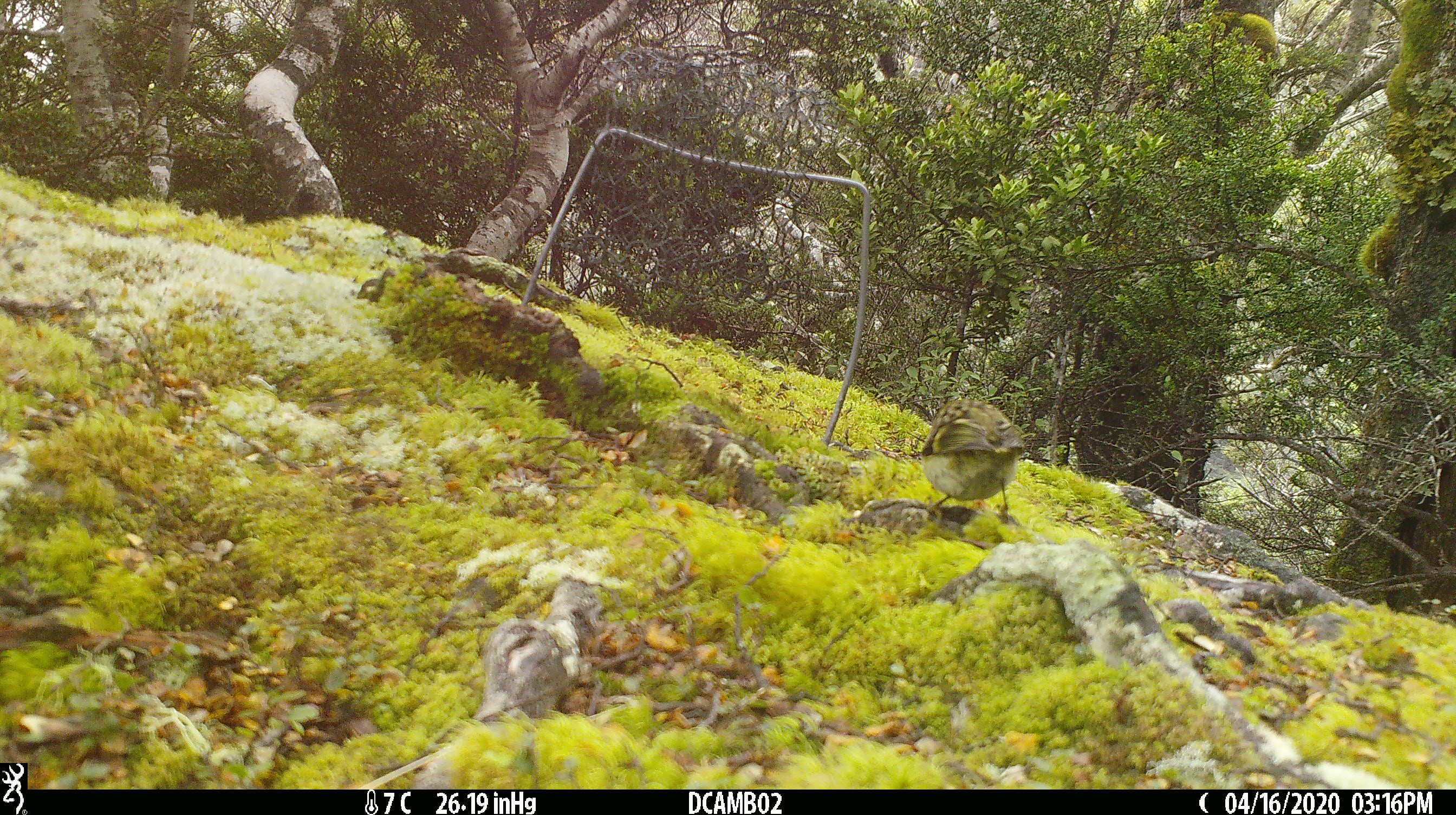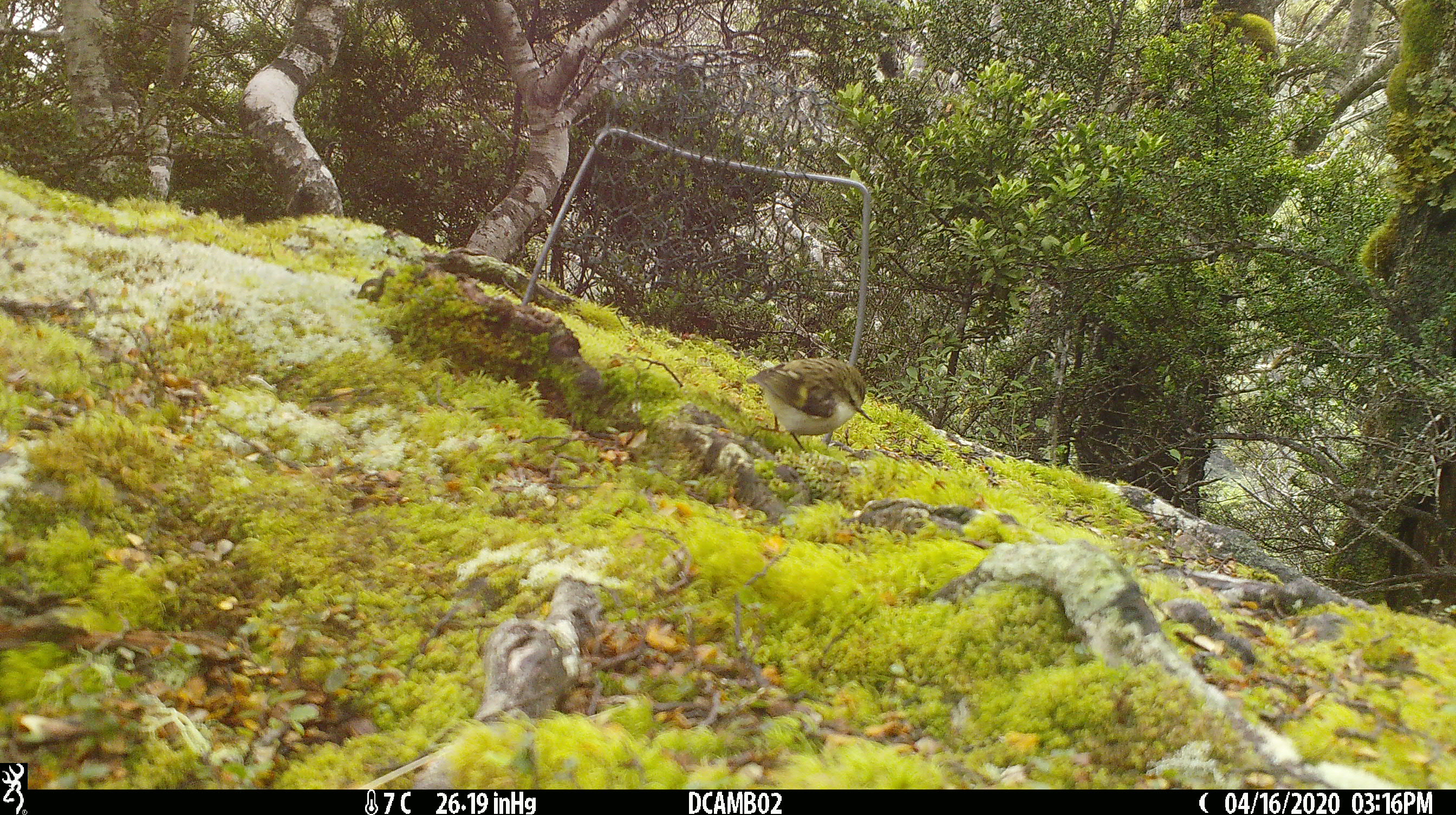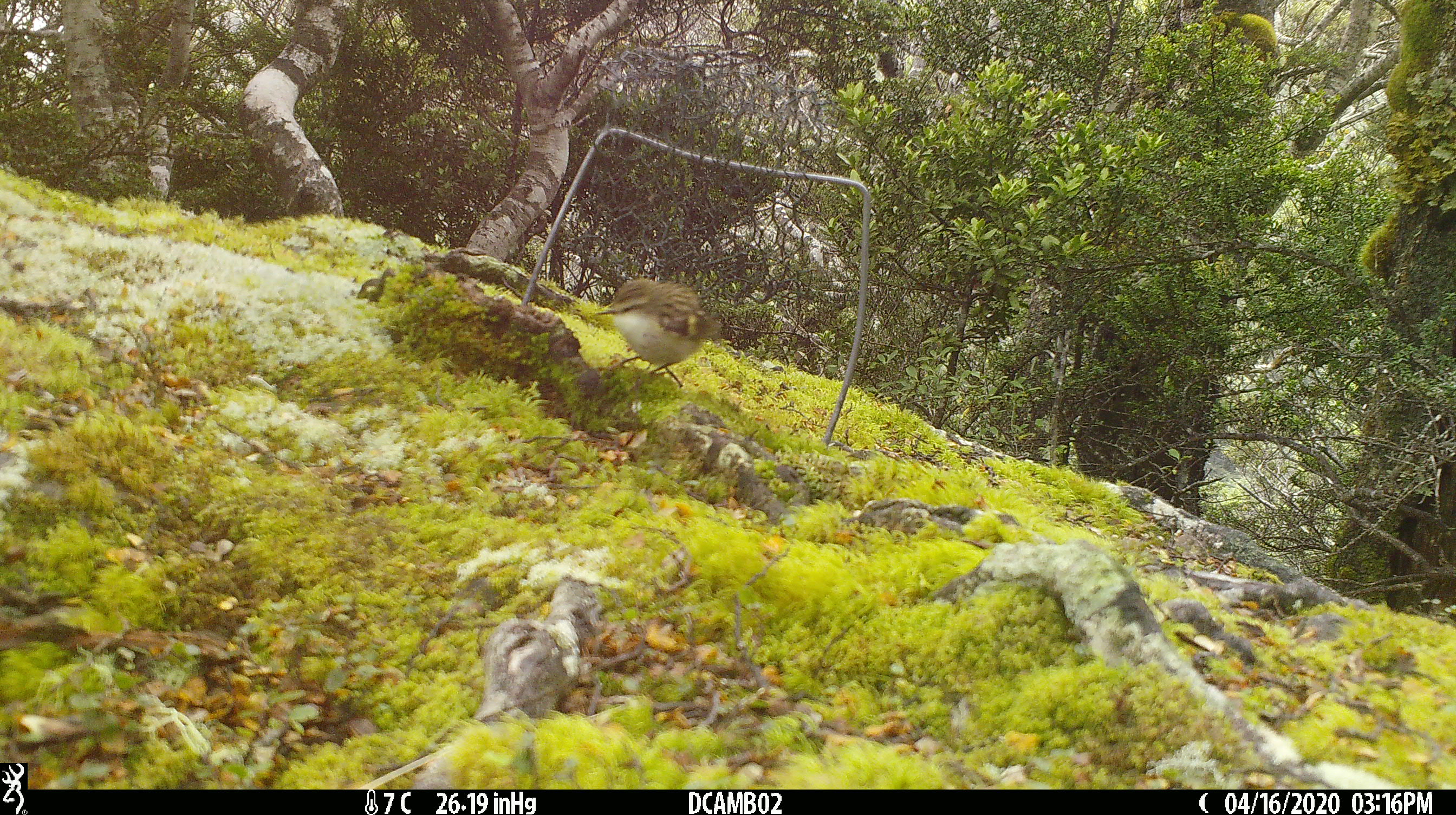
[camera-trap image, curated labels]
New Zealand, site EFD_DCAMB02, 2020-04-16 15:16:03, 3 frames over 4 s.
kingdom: Animalia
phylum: Chordata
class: Aves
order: Passeriformes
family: Acanthisittidae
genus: Acanthisitta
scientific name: Acanthisitta chloris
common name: rifleman